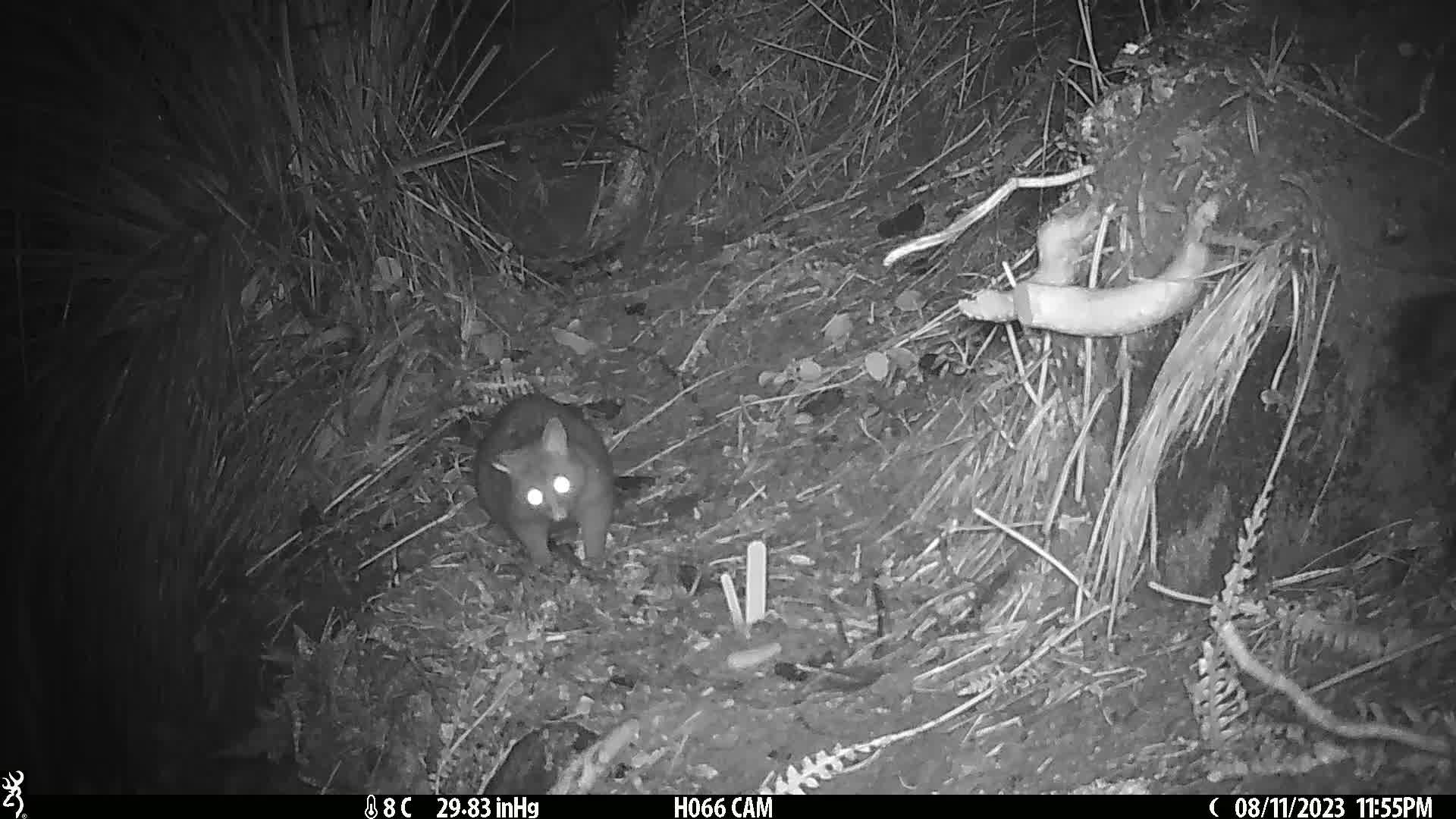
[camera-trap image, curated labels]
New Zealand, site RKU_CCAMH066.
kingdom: Animalia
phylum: Chordata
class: Mammalia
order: Diprotodontia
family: Phalangeridae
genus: Trichosurus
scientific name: Trichosurus vulpecula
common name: common brushtail possum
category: possum